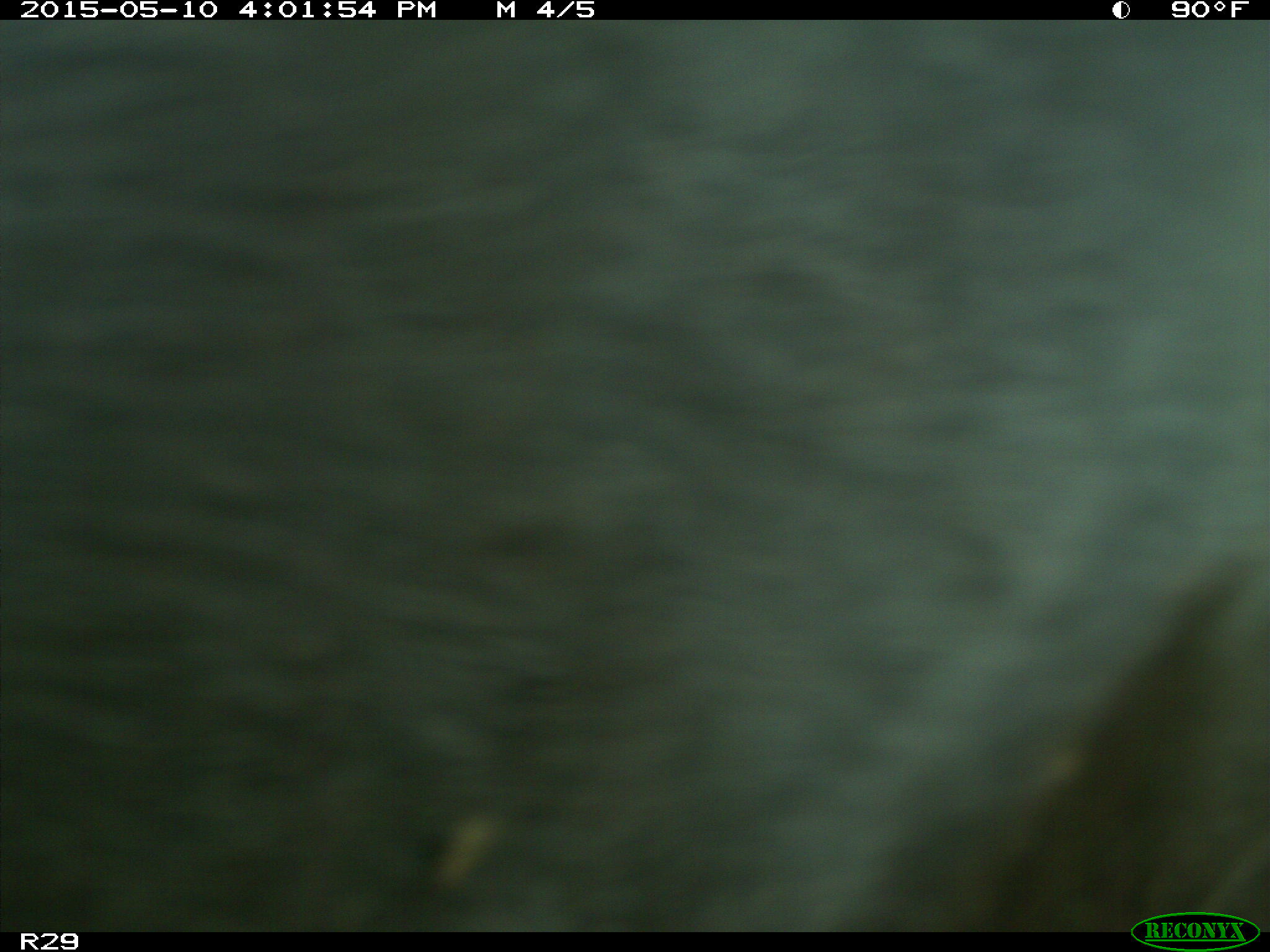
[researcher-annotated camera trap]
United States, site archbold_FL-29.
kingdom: Animalia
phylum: Chordata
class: Mammalia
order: Artiodactyla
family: Bovidae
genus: Bos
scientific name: Bos taurus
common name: domestic cow